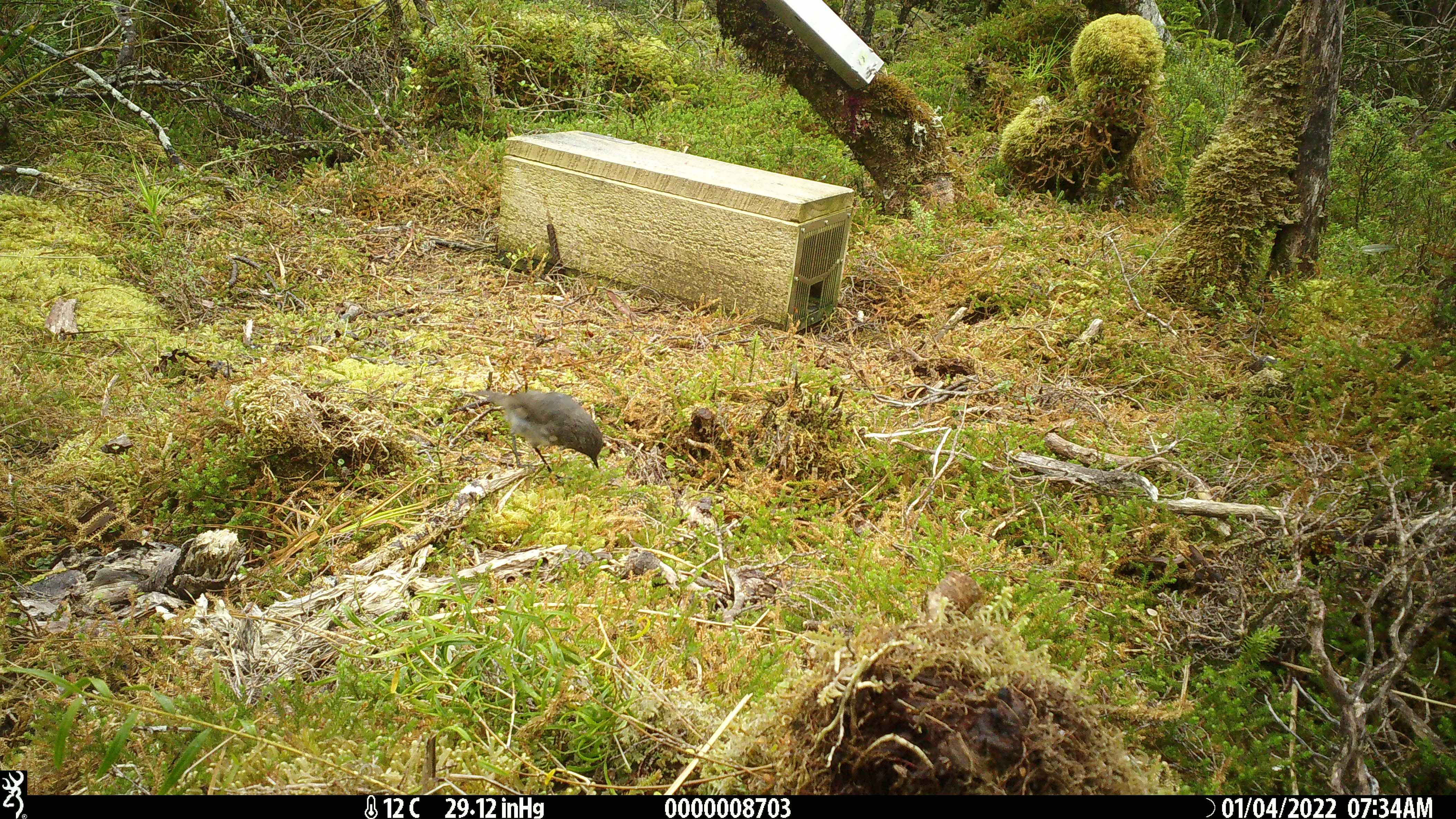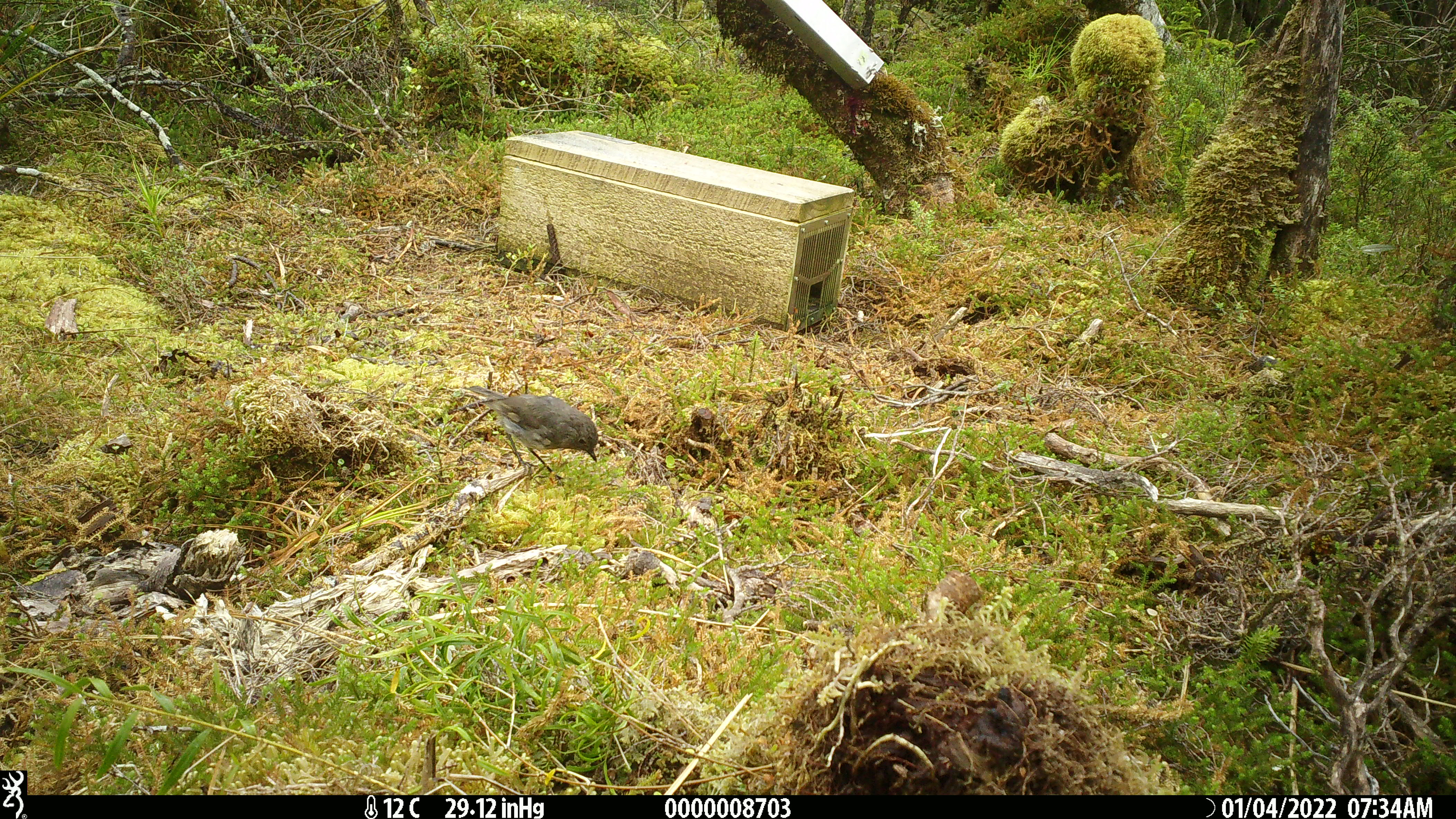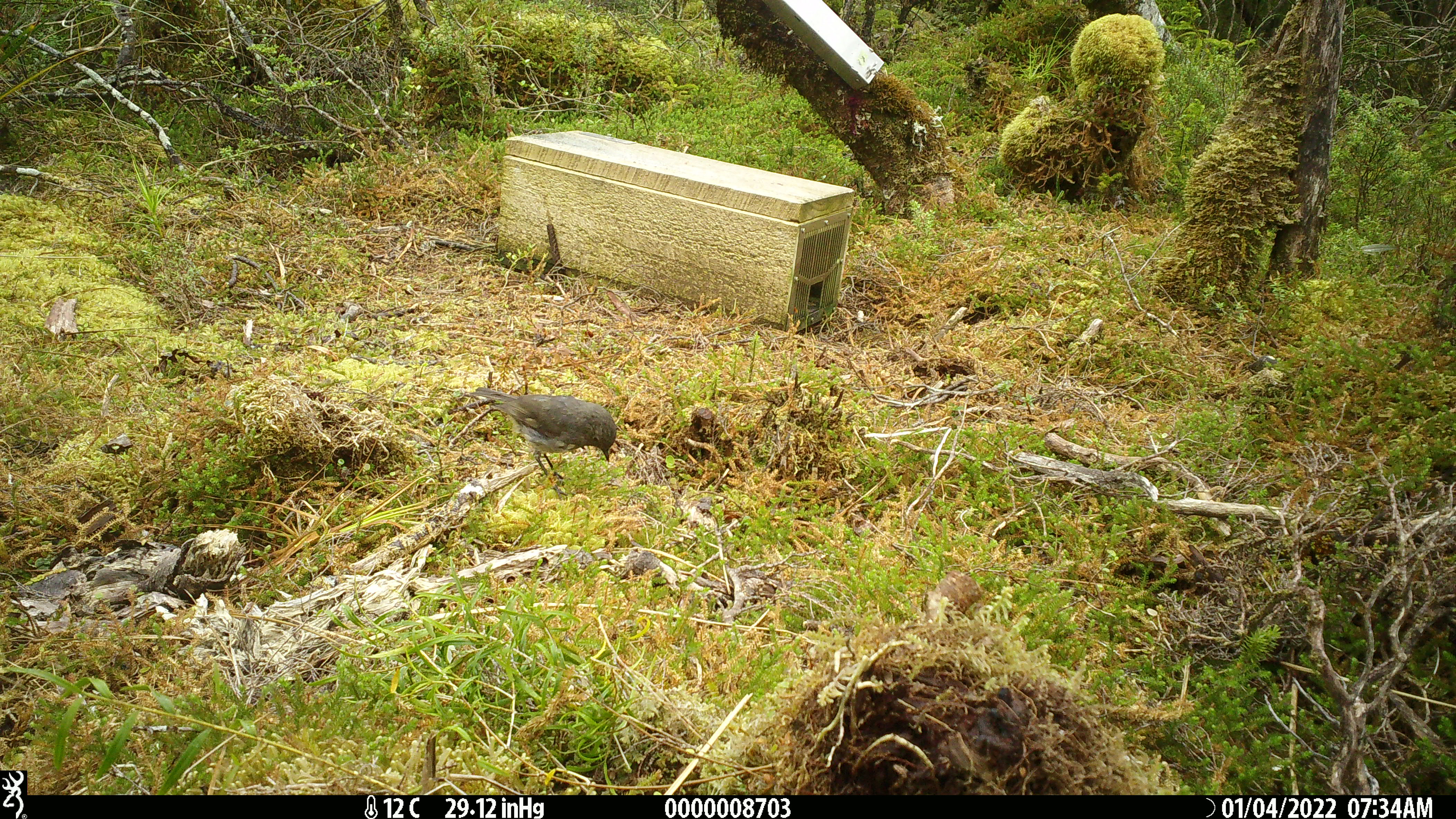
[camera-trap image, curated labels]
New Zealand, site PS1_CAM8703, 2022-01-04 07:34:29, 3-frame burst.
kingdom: Animalia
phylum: Chordata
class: Aves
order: Passeriformes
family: Petroicidae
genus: Petroica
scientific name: Petroica australis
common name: new zealand robin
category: robin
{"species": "robin (new zealand robin) (Petroica australis)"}